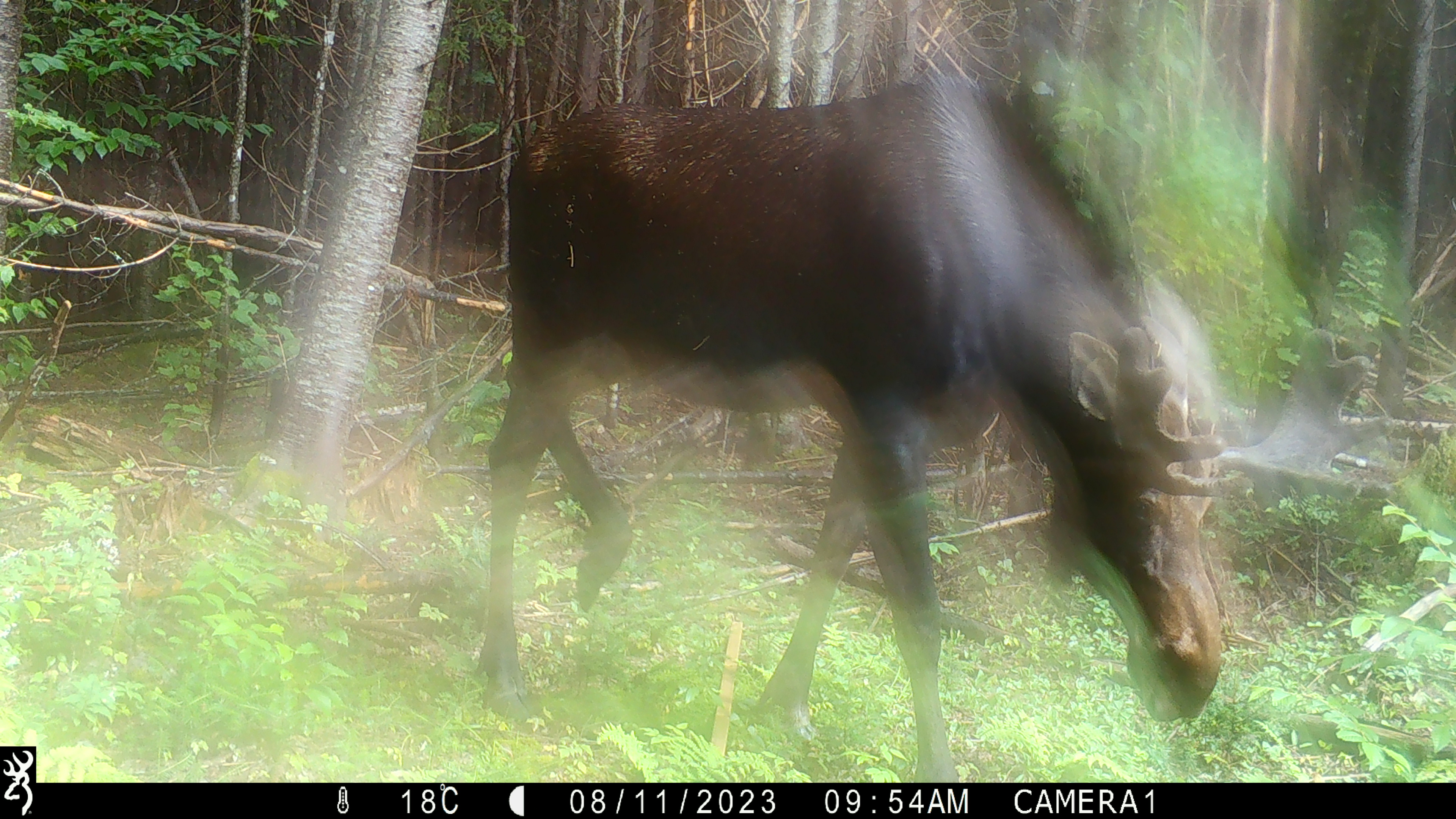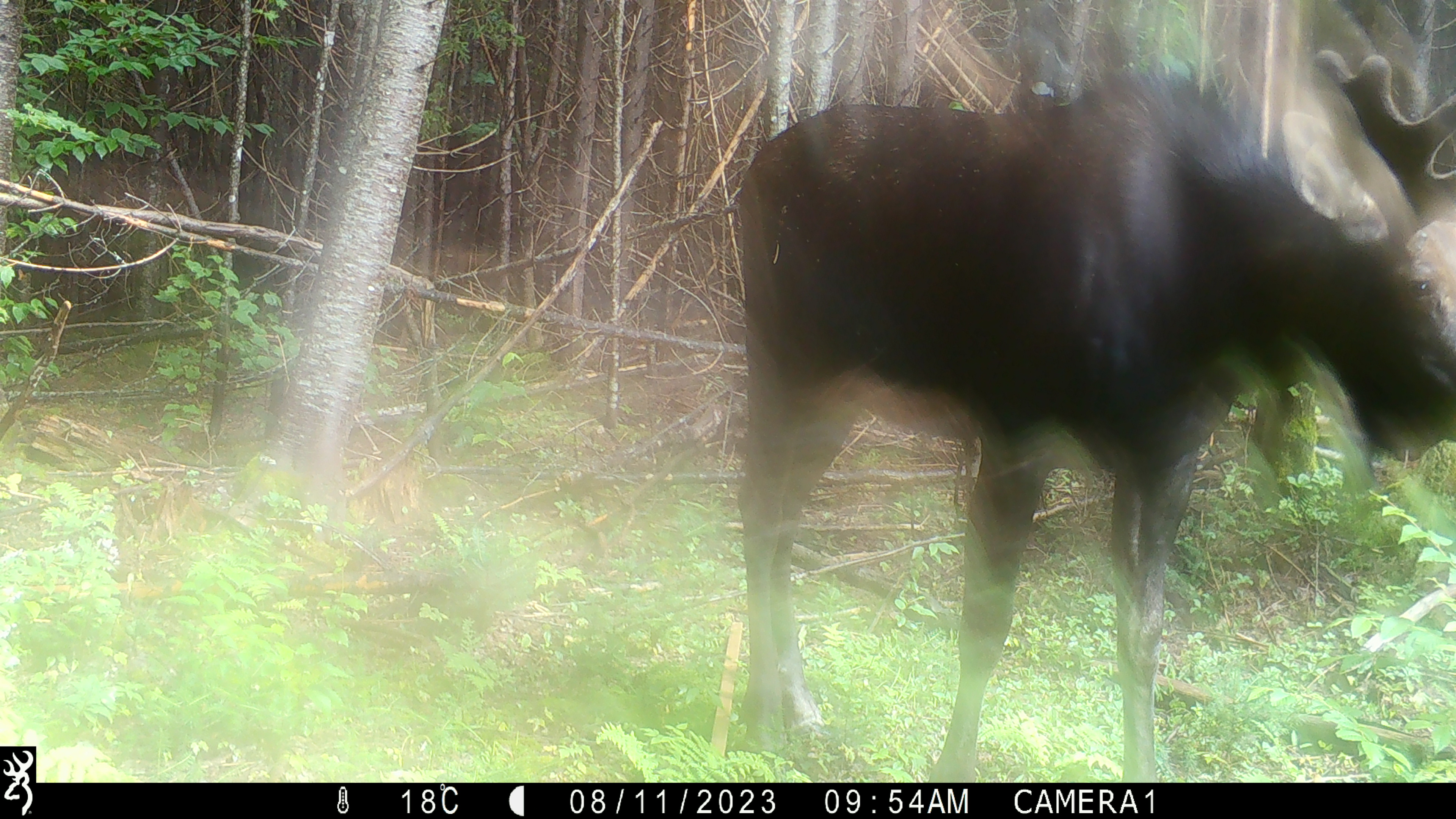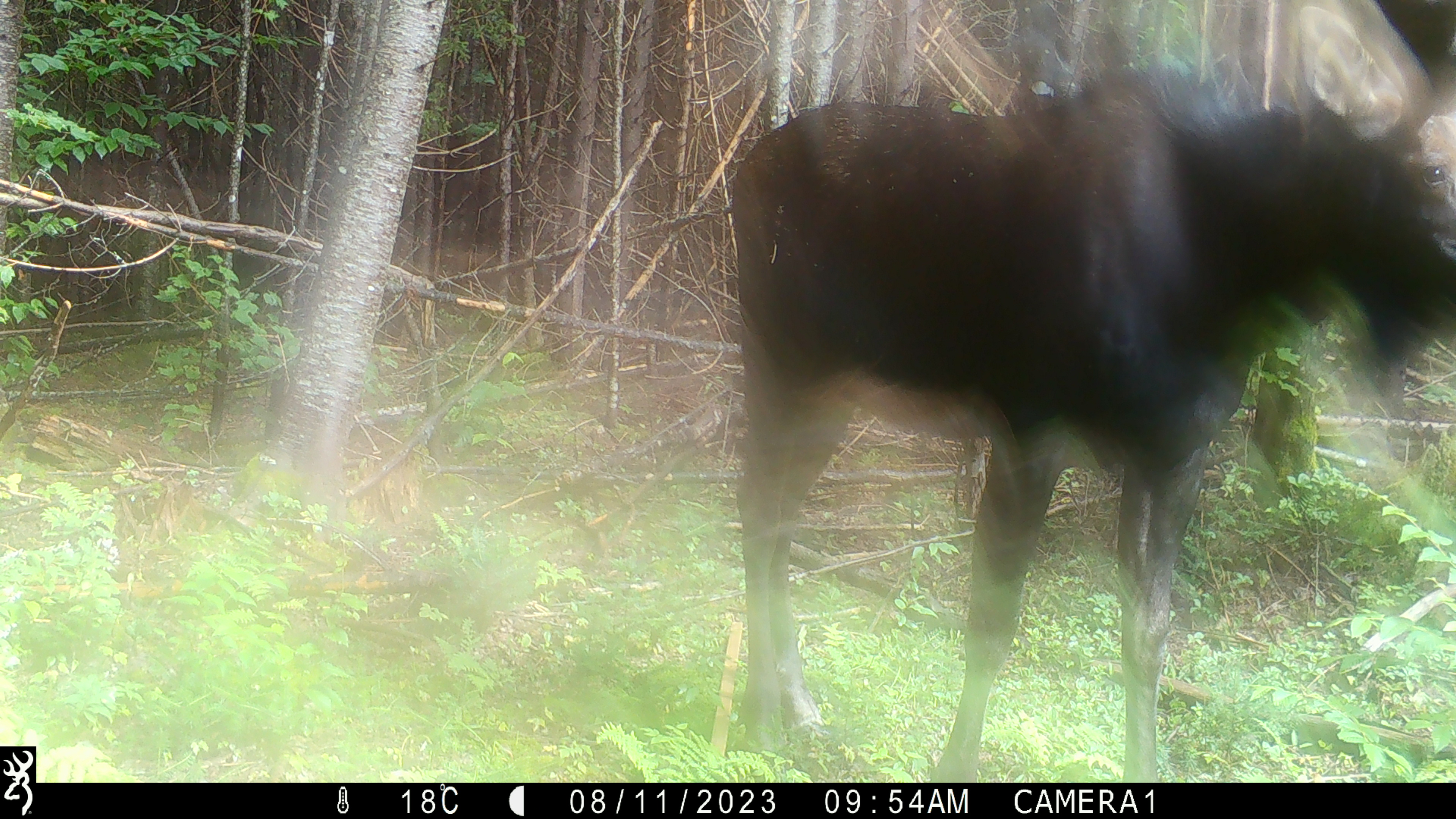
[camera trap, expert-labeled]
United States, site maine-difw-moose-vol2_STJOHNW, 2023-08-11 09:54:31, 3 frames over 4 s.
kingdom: Animalia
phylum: Chordata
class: Mammalia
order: Artiodactyla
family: Cervidae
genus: Alces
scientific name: Alces alces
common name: moose